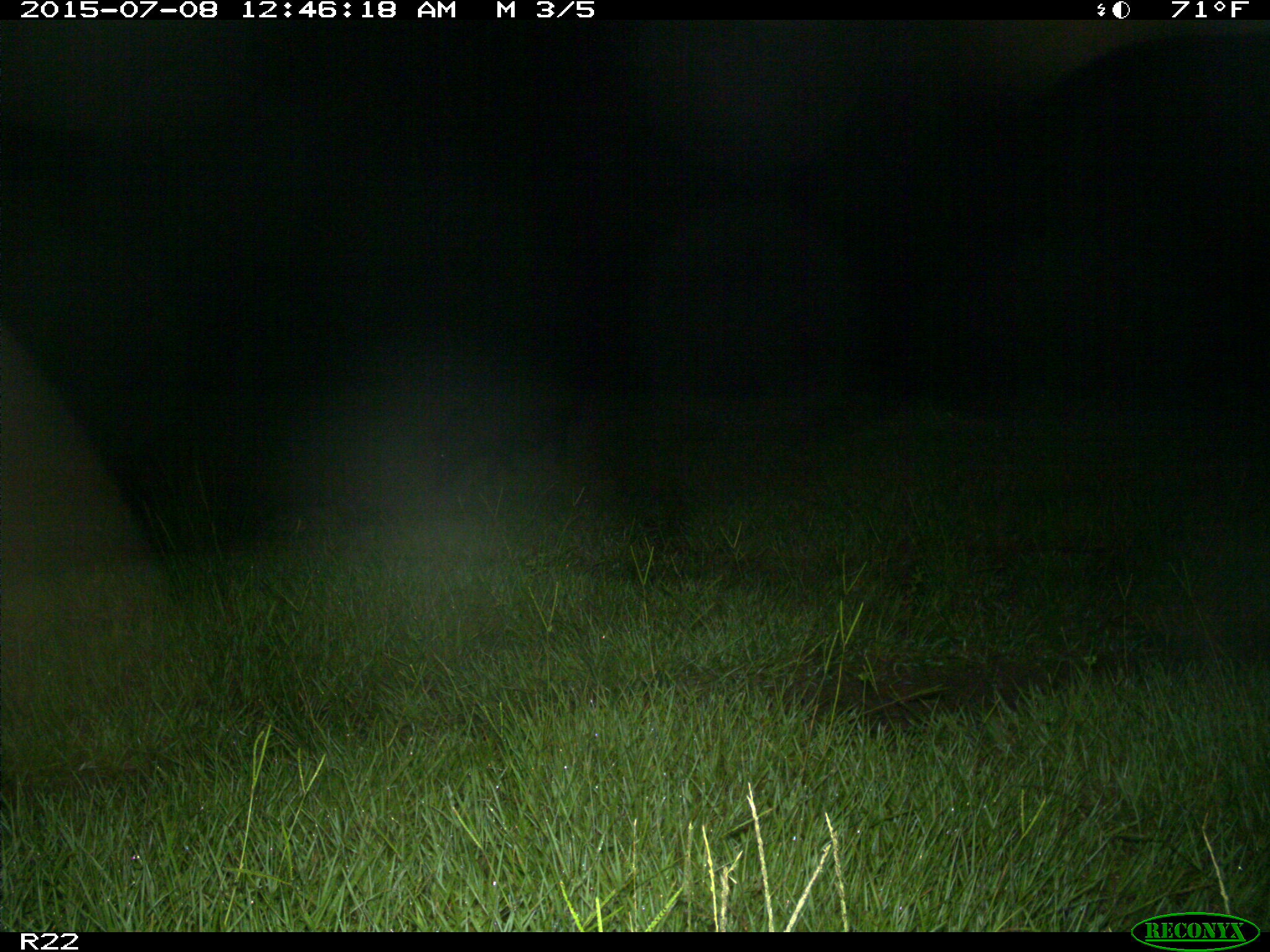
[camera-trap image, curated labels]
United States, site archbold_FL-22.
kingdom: Animalia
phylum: Chordata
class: Mammalia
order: Artiodactyla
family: Bovidae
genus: Bos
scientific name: Bos taurus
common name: domestic cow